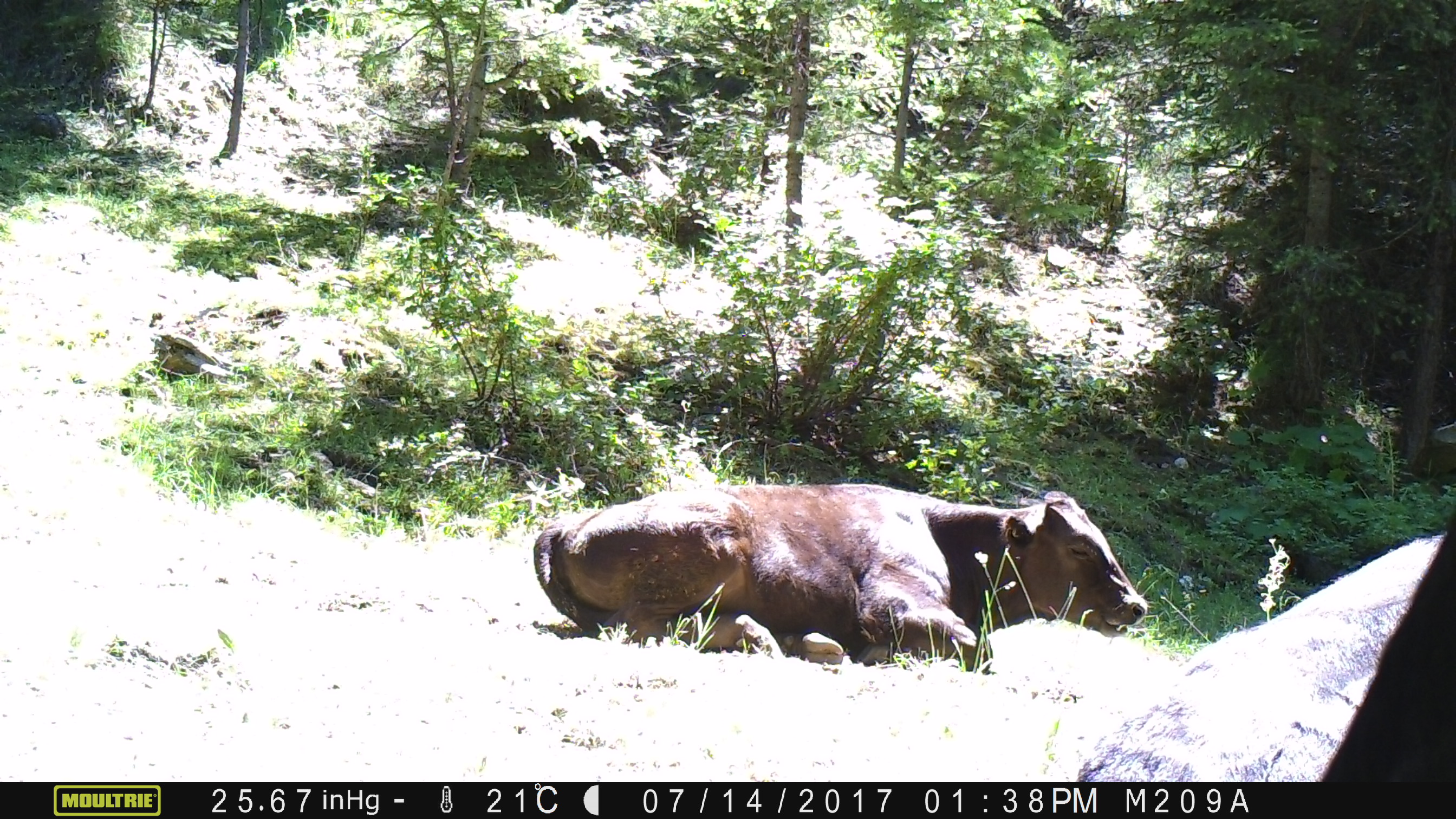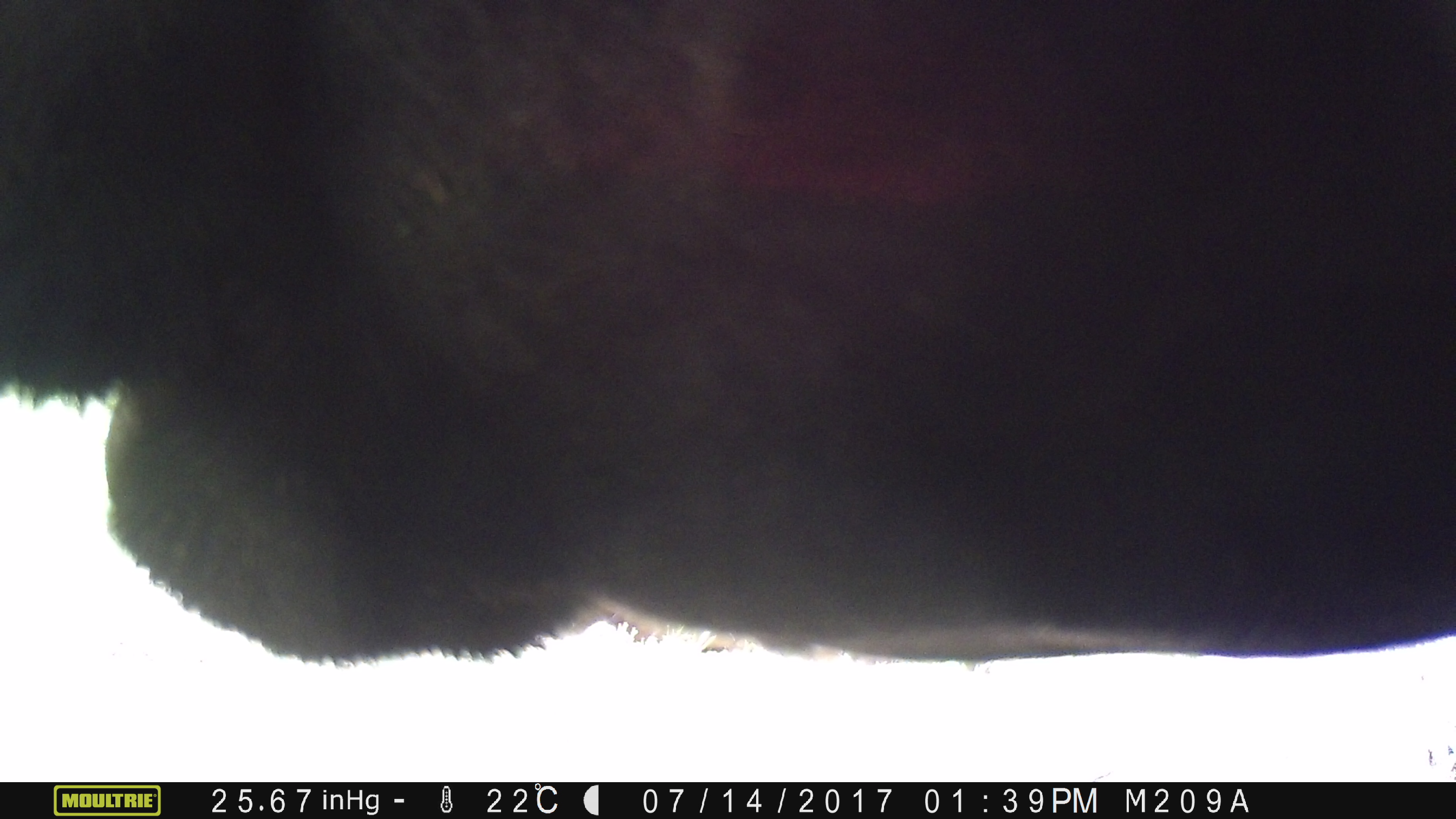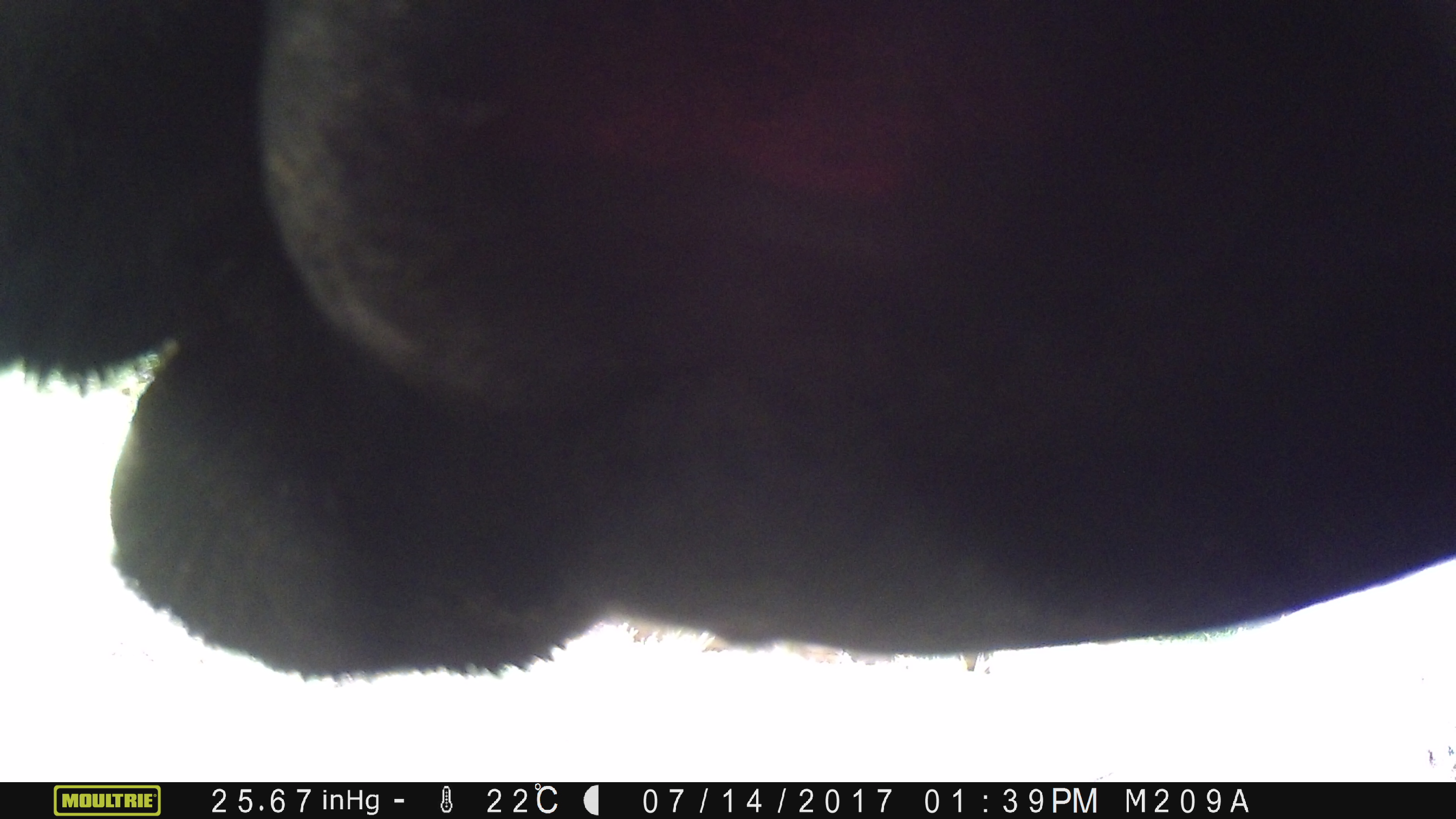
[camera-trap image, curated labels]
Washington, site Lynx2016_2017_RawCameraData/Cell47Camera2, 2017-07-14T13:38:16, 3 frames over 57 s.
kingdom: Animalia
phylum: Chordata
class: Mammalia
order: Artiodactyla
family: Bovidae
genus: Bos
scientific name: Bos taurus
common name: domestic cattle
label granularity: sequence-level